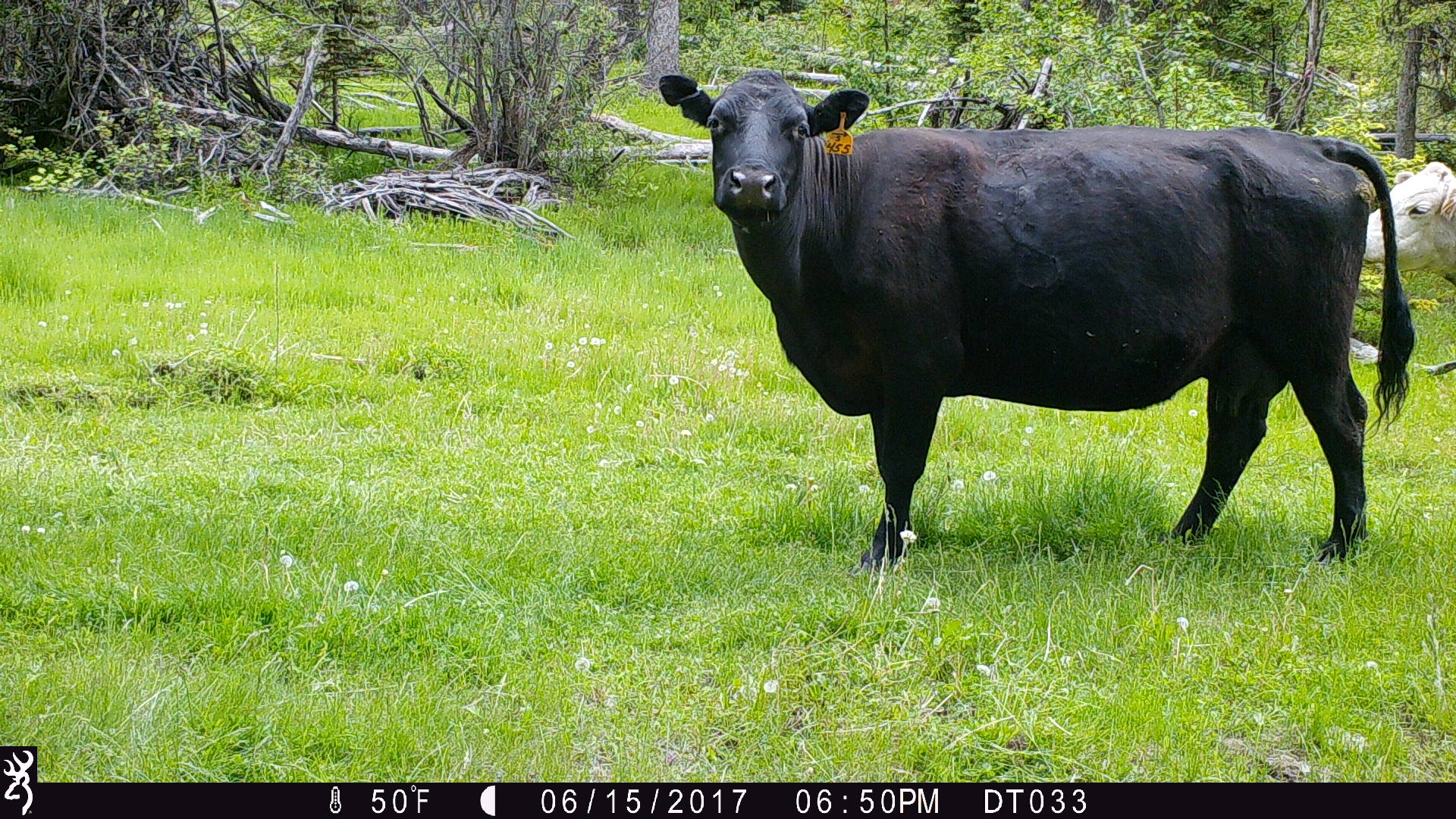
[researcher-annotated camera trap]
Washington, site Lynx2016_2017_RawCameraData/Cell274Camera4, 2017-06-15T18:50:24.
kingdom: Animalia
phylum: Chordata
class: Mammalia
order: Artiodactyla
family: Bovidae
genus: Bos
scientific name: Bos taurus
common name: domestic cattle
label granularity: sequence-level